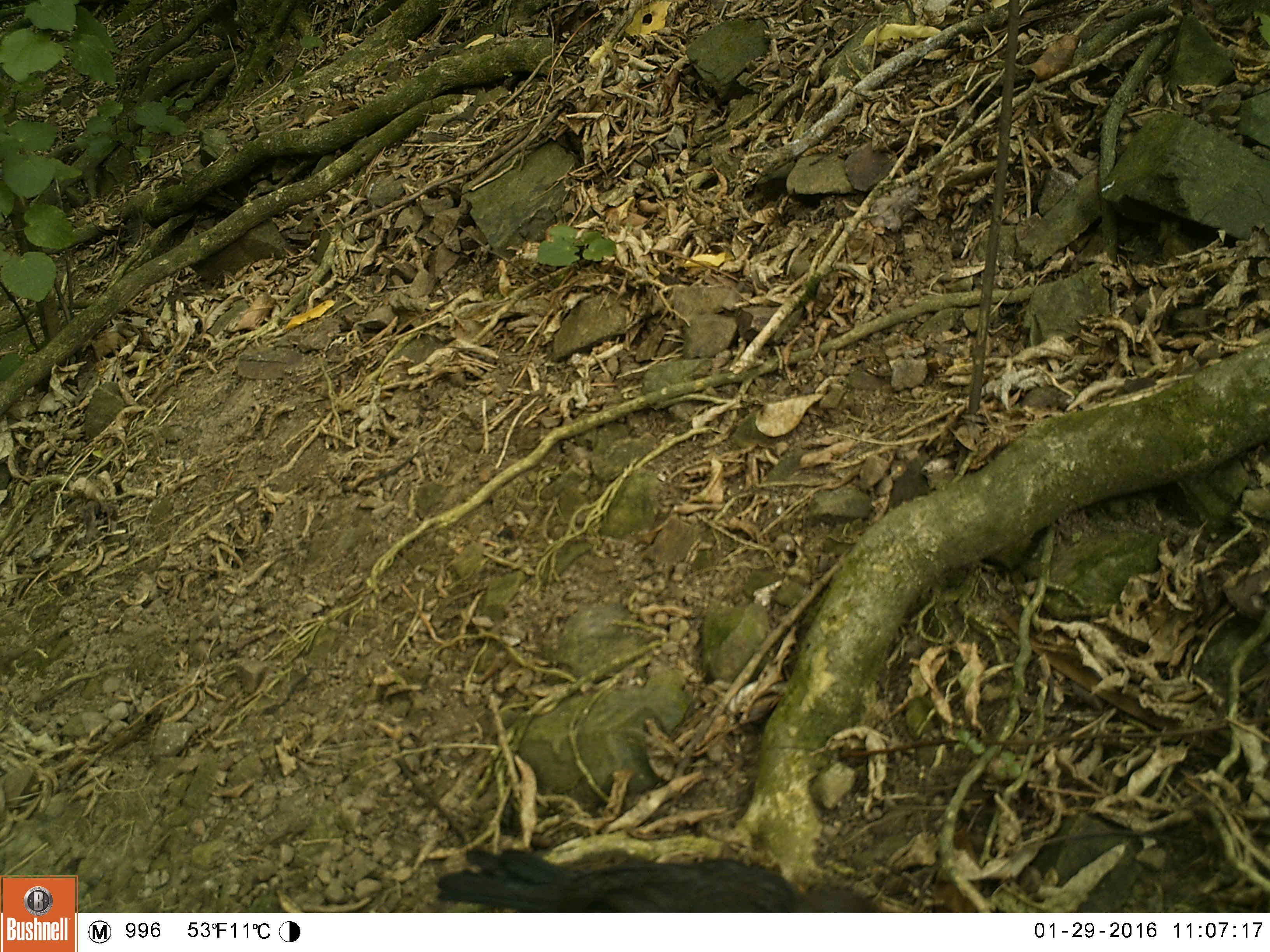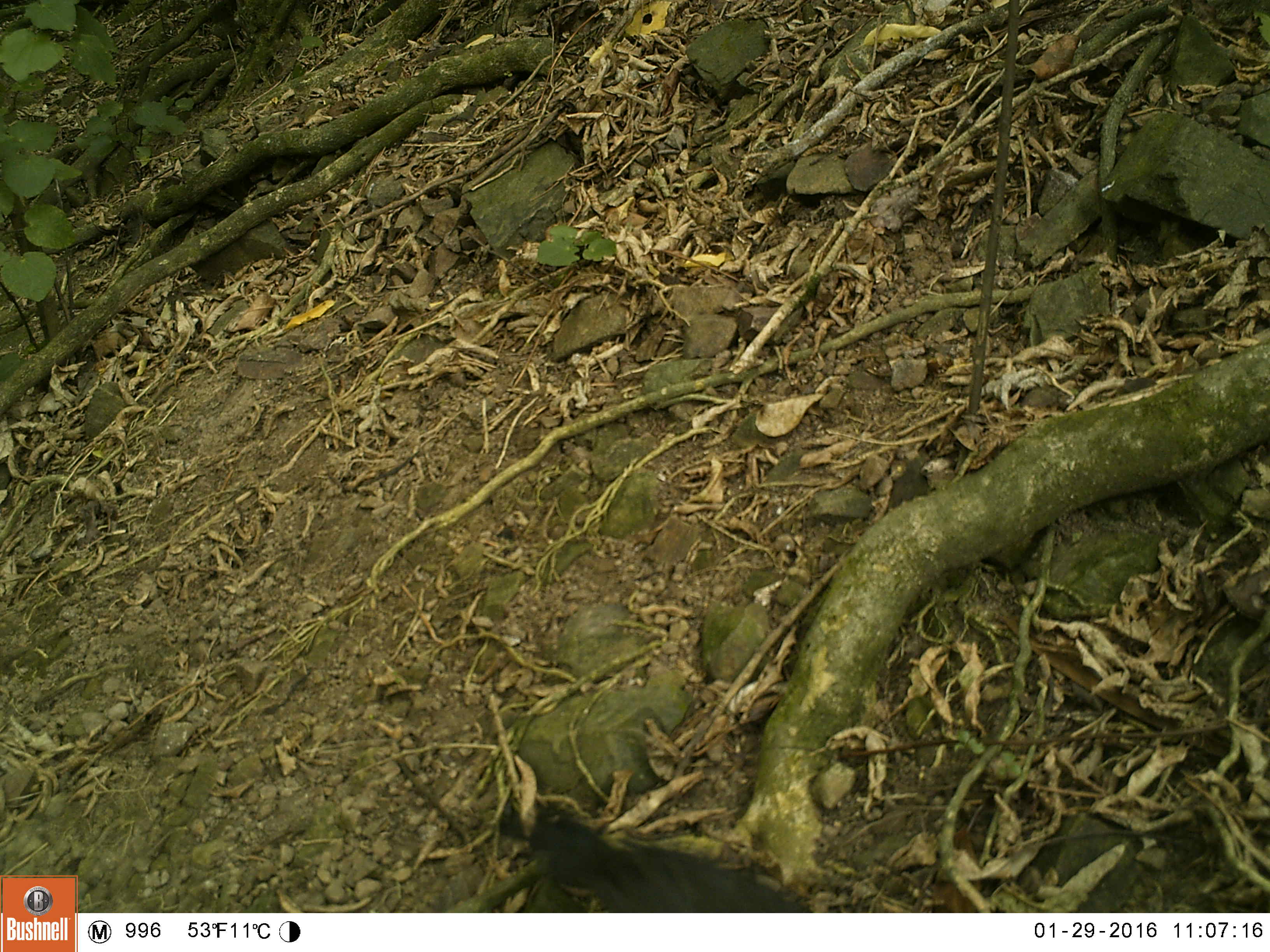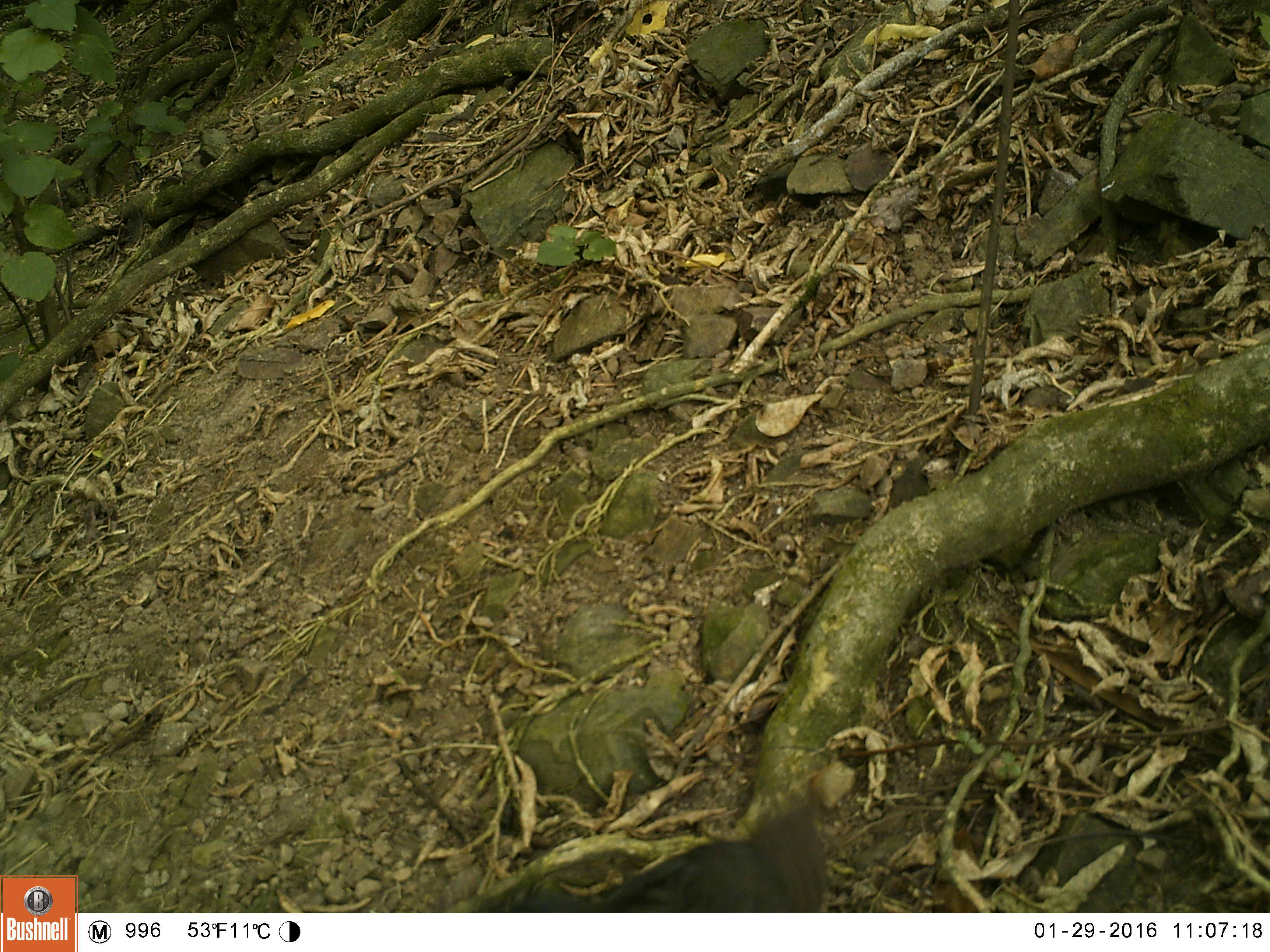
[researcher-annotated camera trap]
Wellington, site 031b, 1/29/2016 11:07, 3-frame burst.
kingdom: Animalia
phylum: Chordata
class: Aves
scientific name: Aves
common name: bird